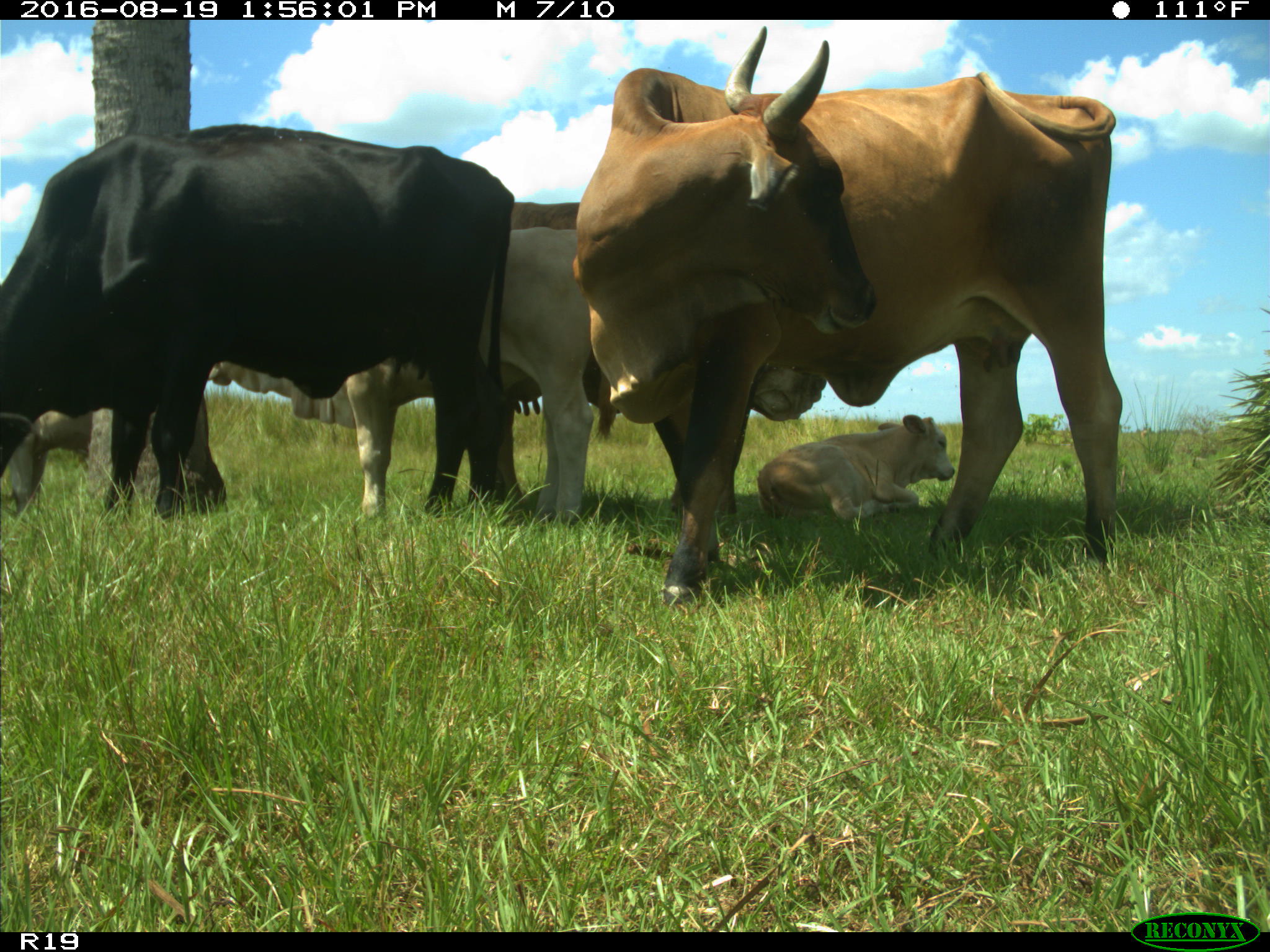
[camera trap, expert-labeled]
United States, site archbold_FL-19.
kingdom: Animalia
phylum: Chordata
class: Mammalia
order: Artiodactyla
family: Bovidae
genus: Bos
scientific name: Bos taurus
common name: domestic cow